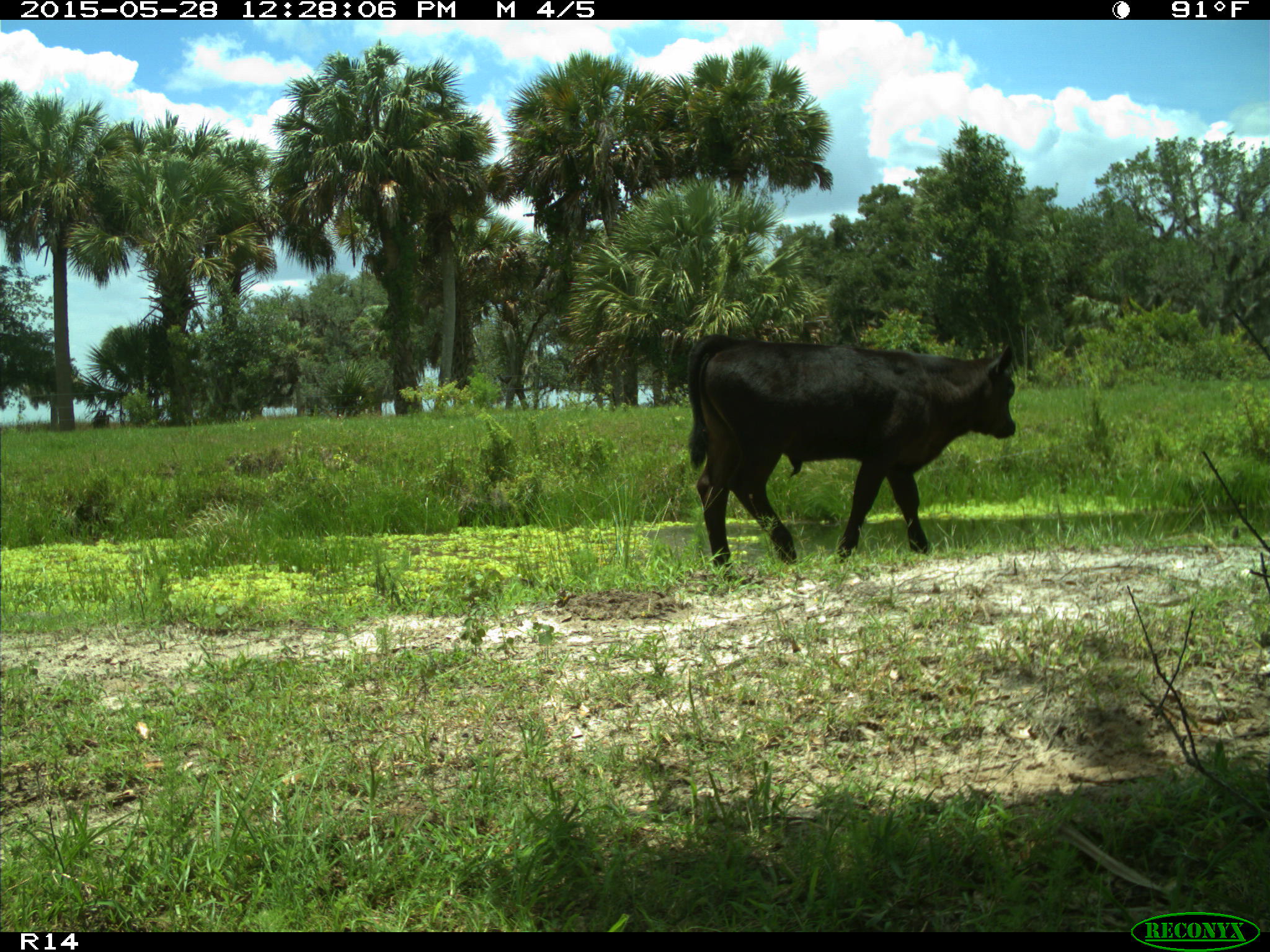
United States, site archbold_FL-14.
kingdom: Animalia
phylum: Chordata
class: Mammalia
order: Artiodactyla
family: Bovidae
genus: Bos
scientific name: Bos taurus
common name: domestic cow